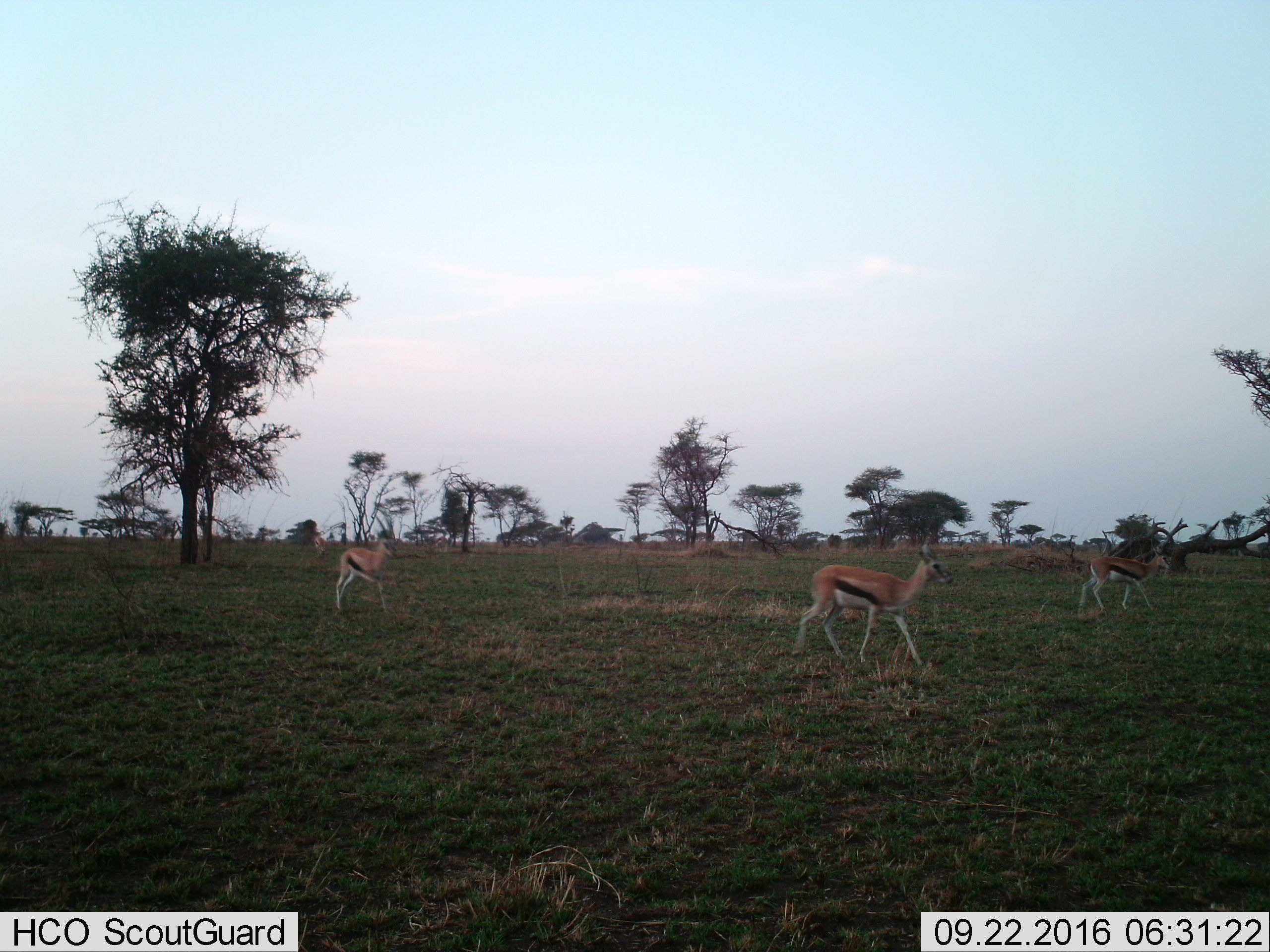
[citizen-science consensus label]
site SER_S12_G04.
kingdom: Animalia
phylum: Chordata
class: Mammalia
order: Artiodactyla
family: Bovidae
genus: Eudorcas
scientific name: Eudorcas thomsonii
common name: thomson's gazelle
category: gazellethomsons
Gazellethomsons (thomson's gazelle) (Eudorcas thomsonii), count 3. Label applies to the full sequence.